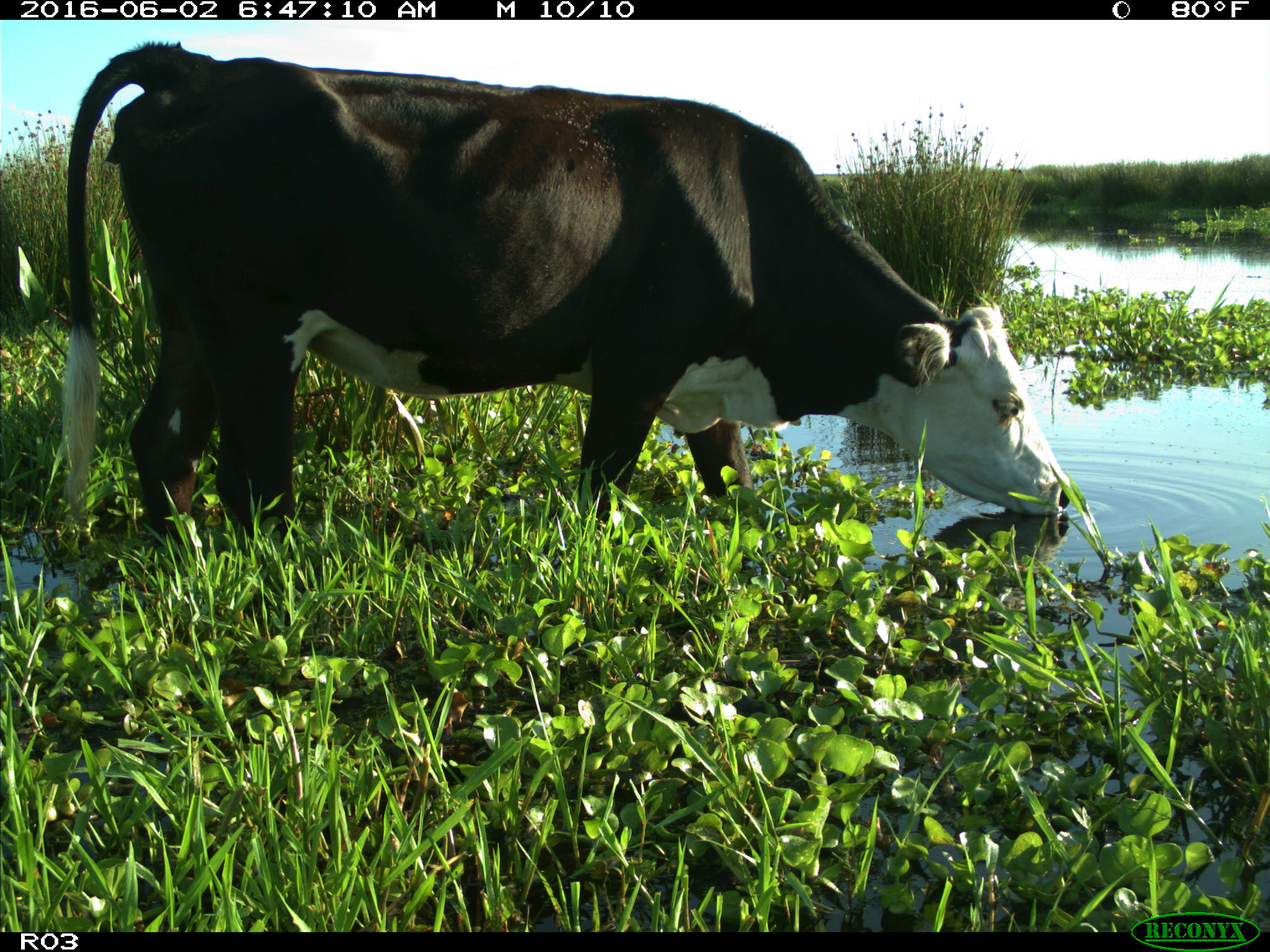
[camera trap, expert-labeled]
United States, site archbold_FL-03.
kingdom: Animalia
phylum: Chordata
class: Mammalia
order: Artiodactyla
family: Bovidae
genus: Bos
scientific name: Bos taurus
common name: domestic cow